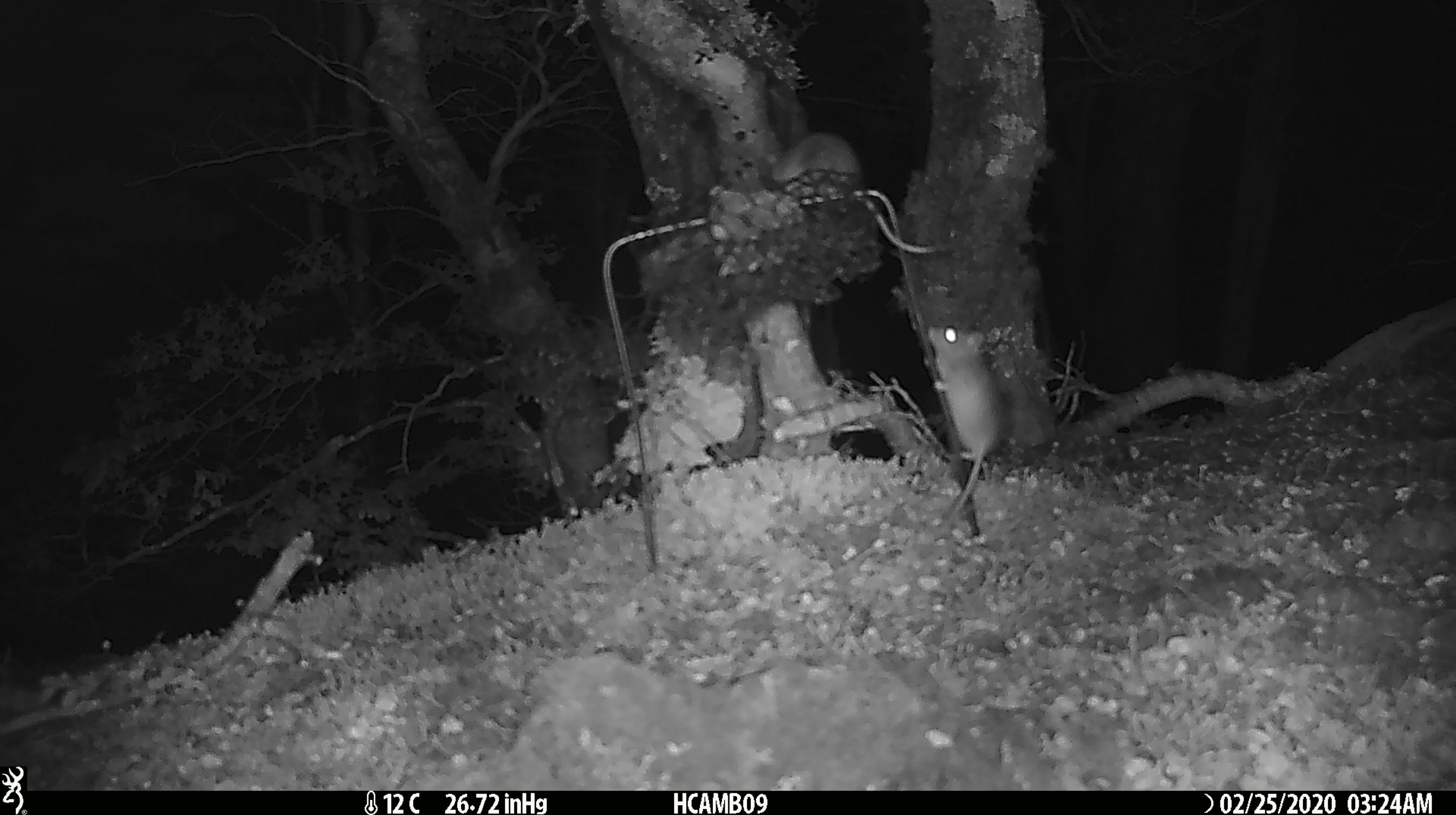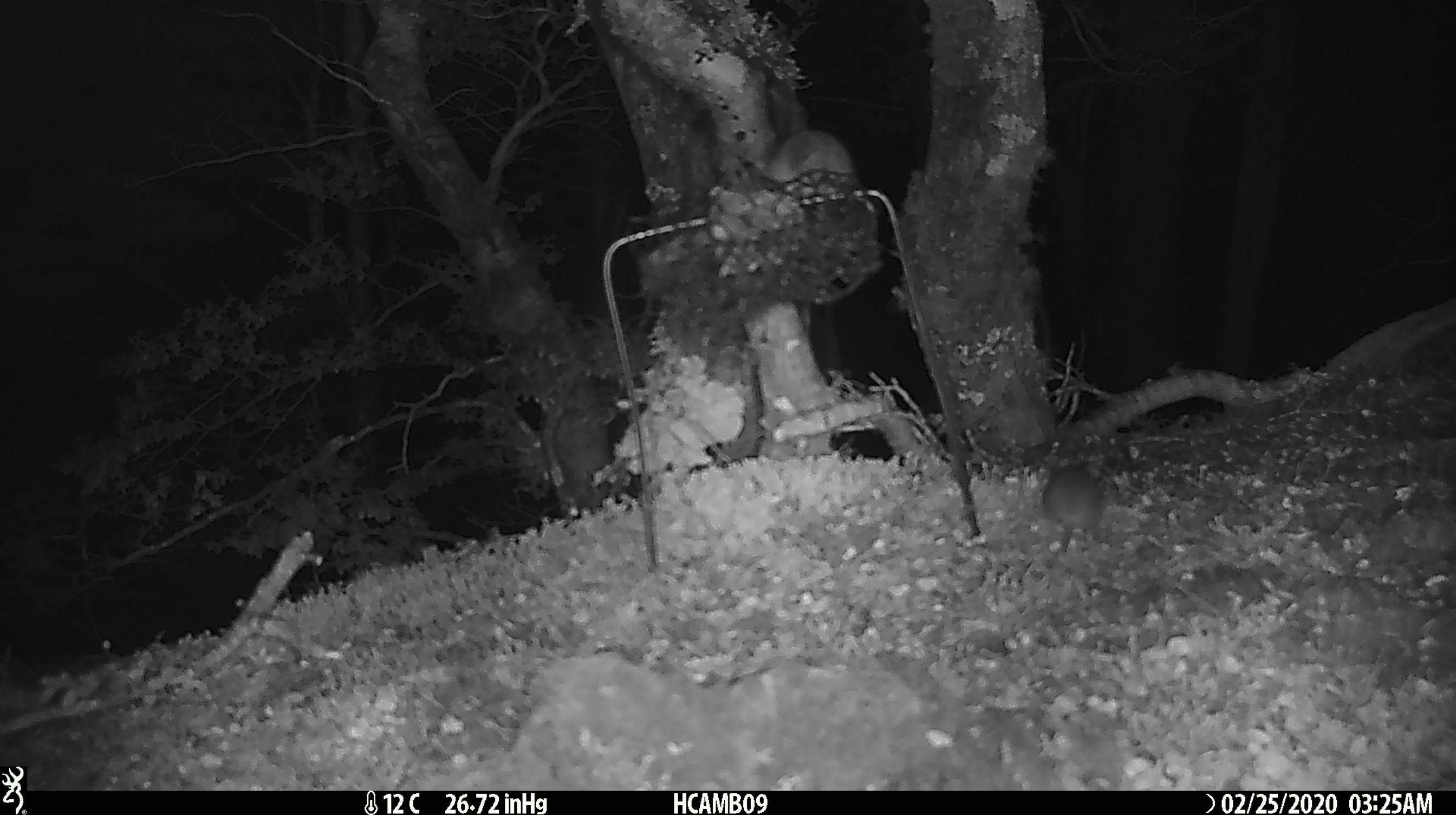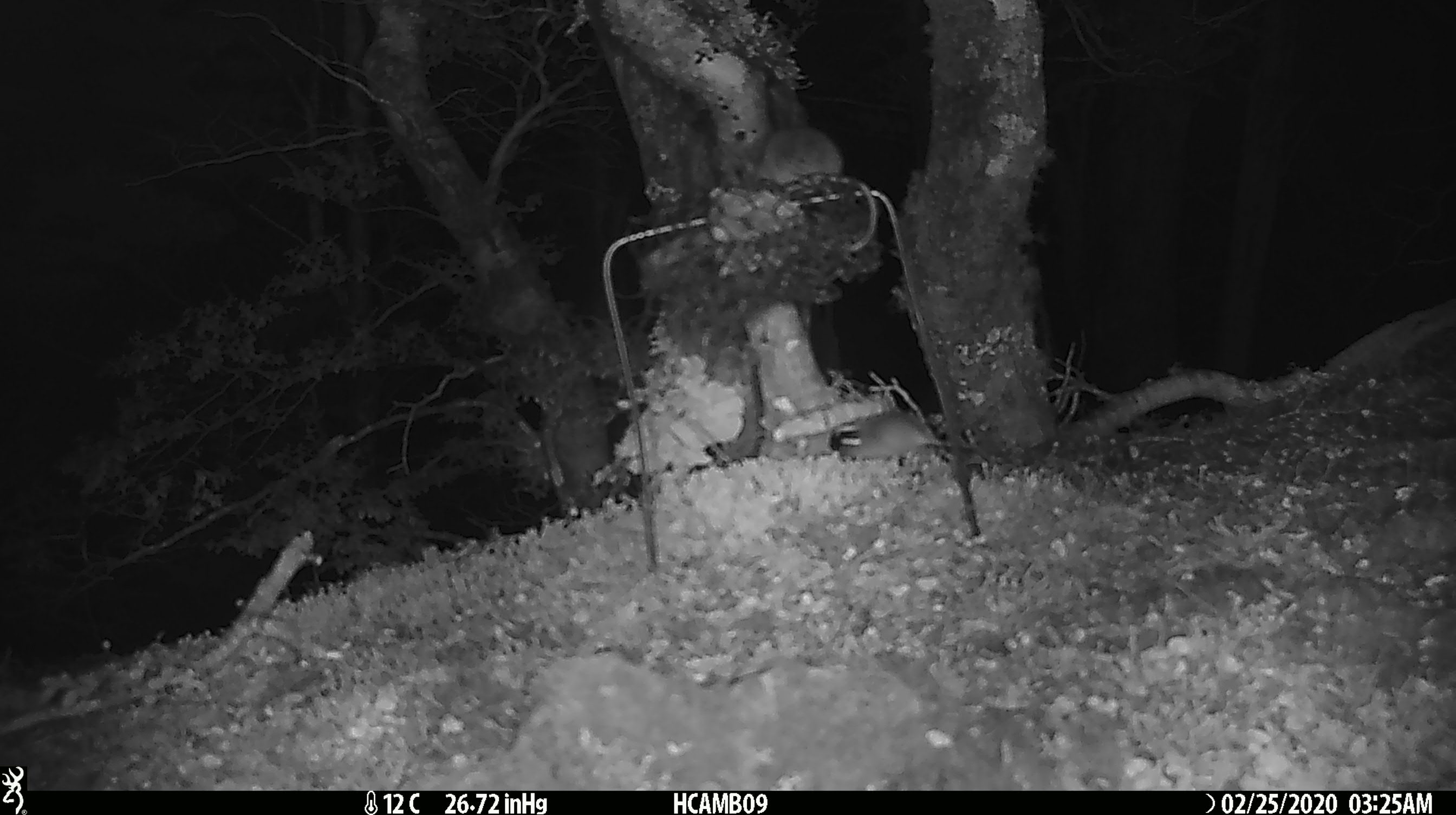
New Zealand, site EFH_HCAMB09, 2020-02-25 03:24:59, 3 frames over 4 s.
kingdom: Animalia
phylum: Chordata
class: Mammalia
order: Rodentia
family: Muridae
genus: Mus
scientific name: Mus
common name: mouse